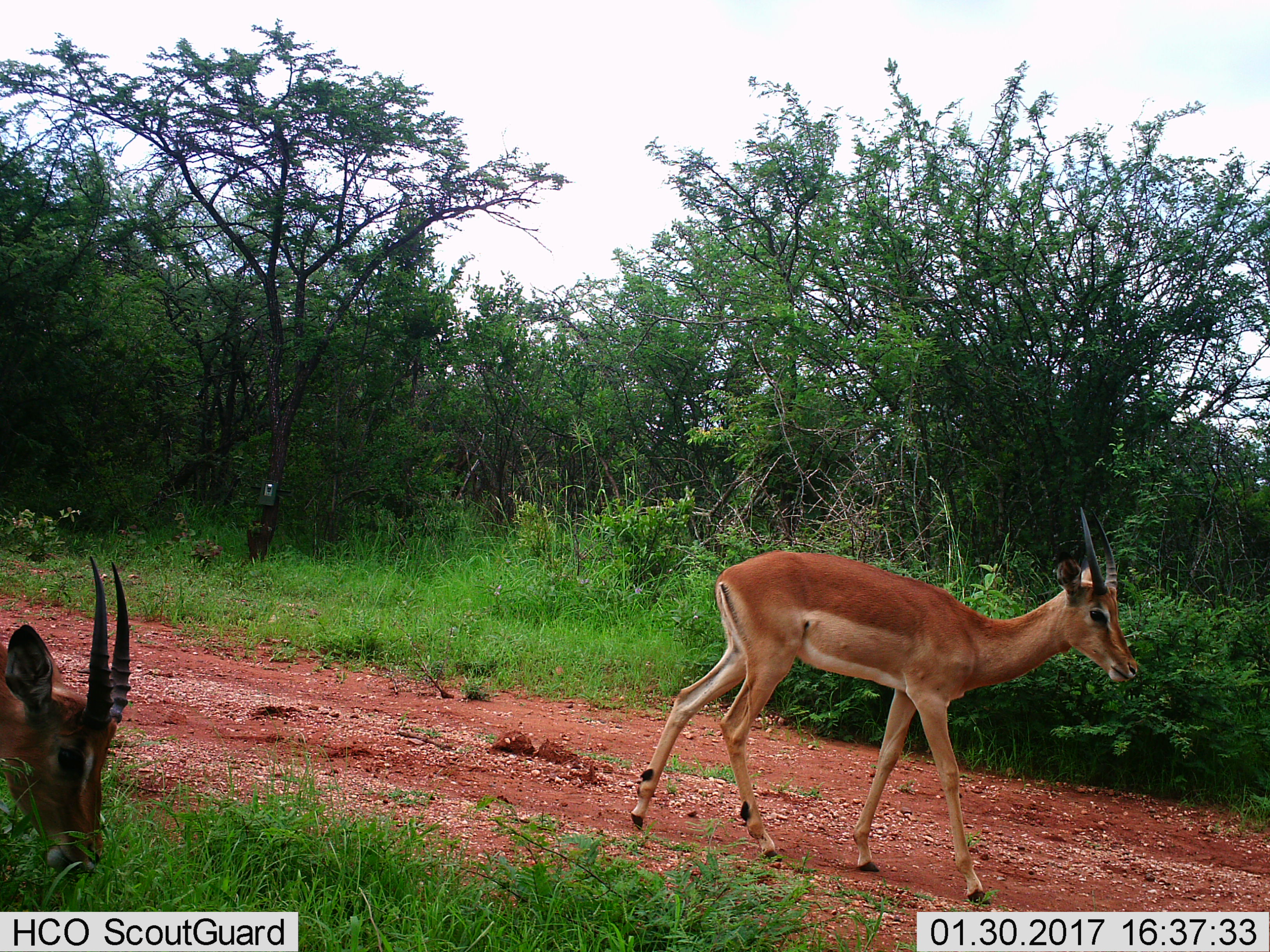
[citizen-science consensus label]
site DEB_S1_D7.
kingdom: Animalia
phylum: Chordata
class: Mammalia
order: Artiodactyla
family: Bovidae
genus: Aepyceros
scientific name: Aepyceros melampus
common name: impala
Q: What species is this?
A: Impala (Aepyceros melampus).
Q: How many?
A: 2.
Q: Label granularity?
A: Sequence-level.